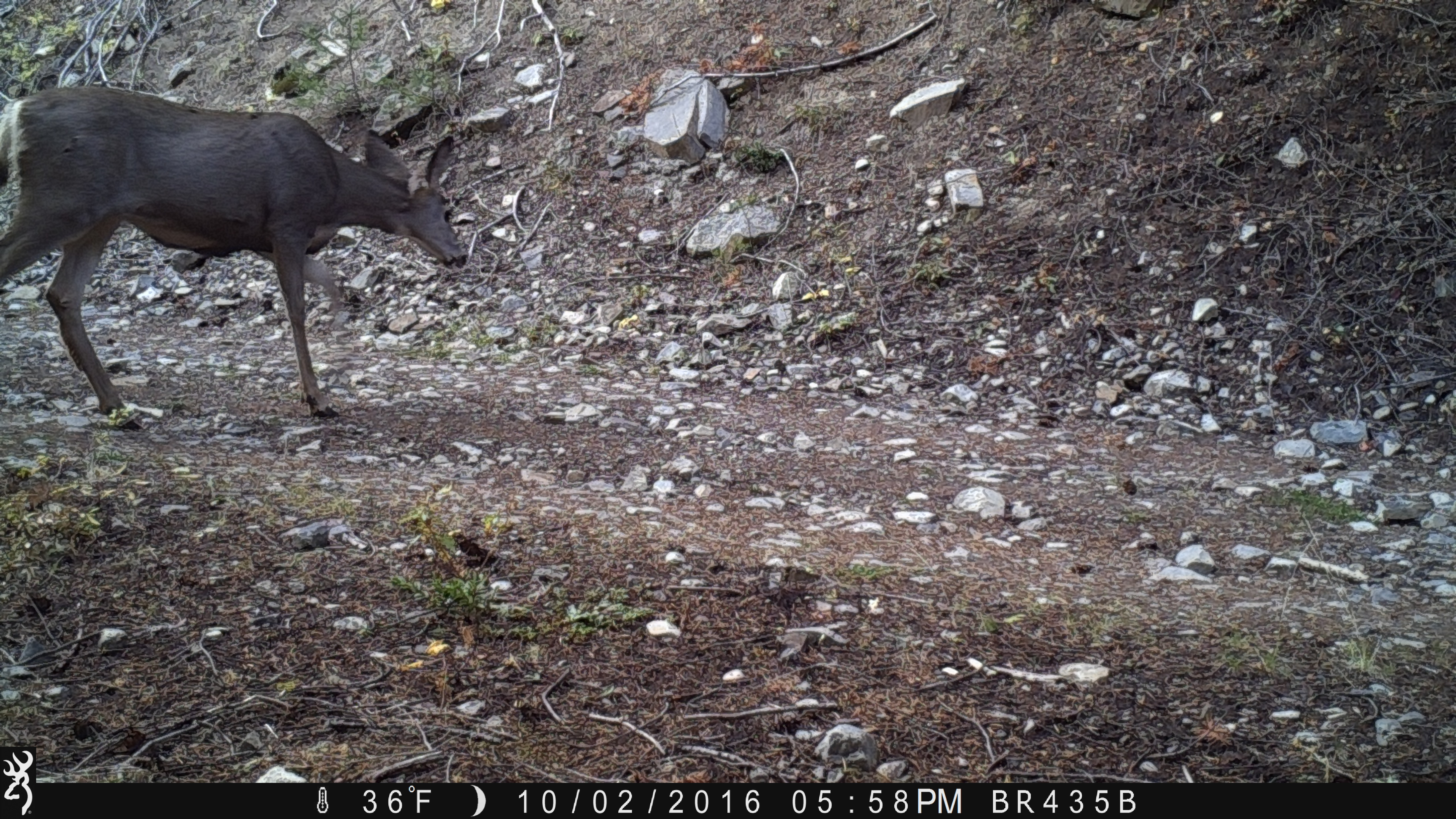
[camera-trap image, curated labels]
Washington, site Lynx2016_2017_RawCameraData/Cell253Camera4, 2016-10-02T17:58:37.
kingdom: Animalia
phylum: Chordata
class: Mammalia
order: Artiodactyla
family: Cervidae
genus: Odocoileus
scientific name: Odocoileus hemionus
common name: mule deer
Odocoileus hemionus (mule deer). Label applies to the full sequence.